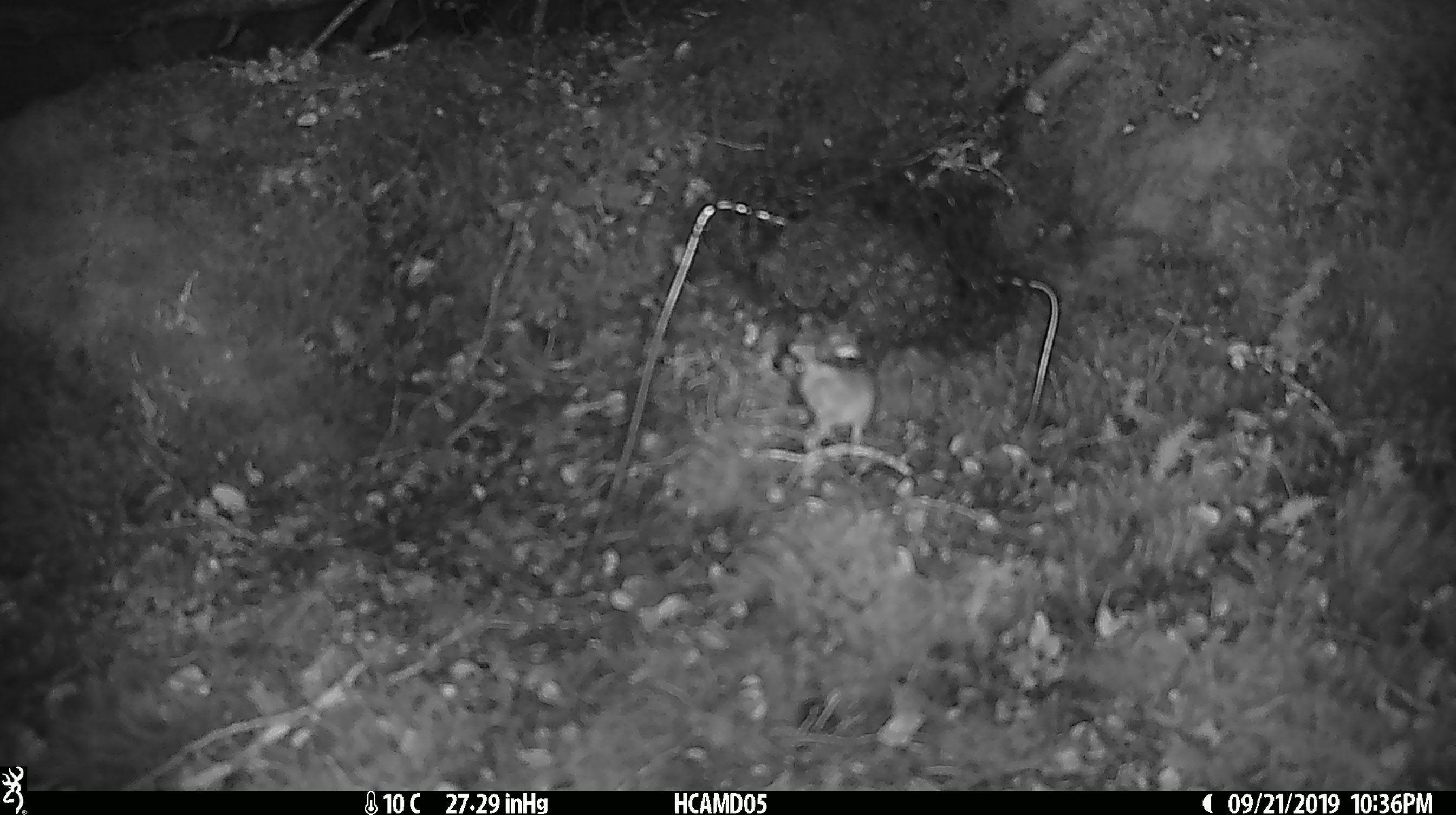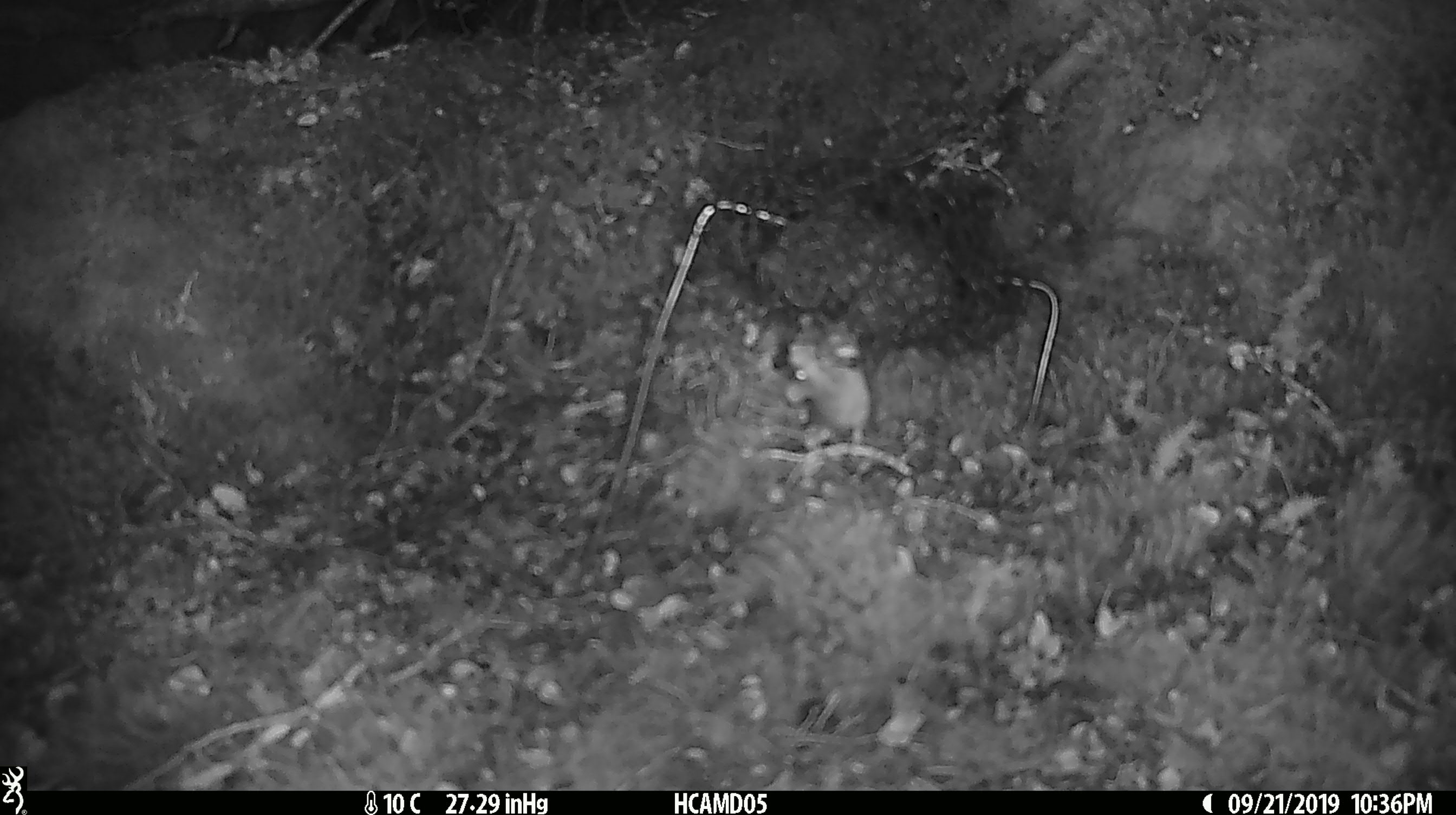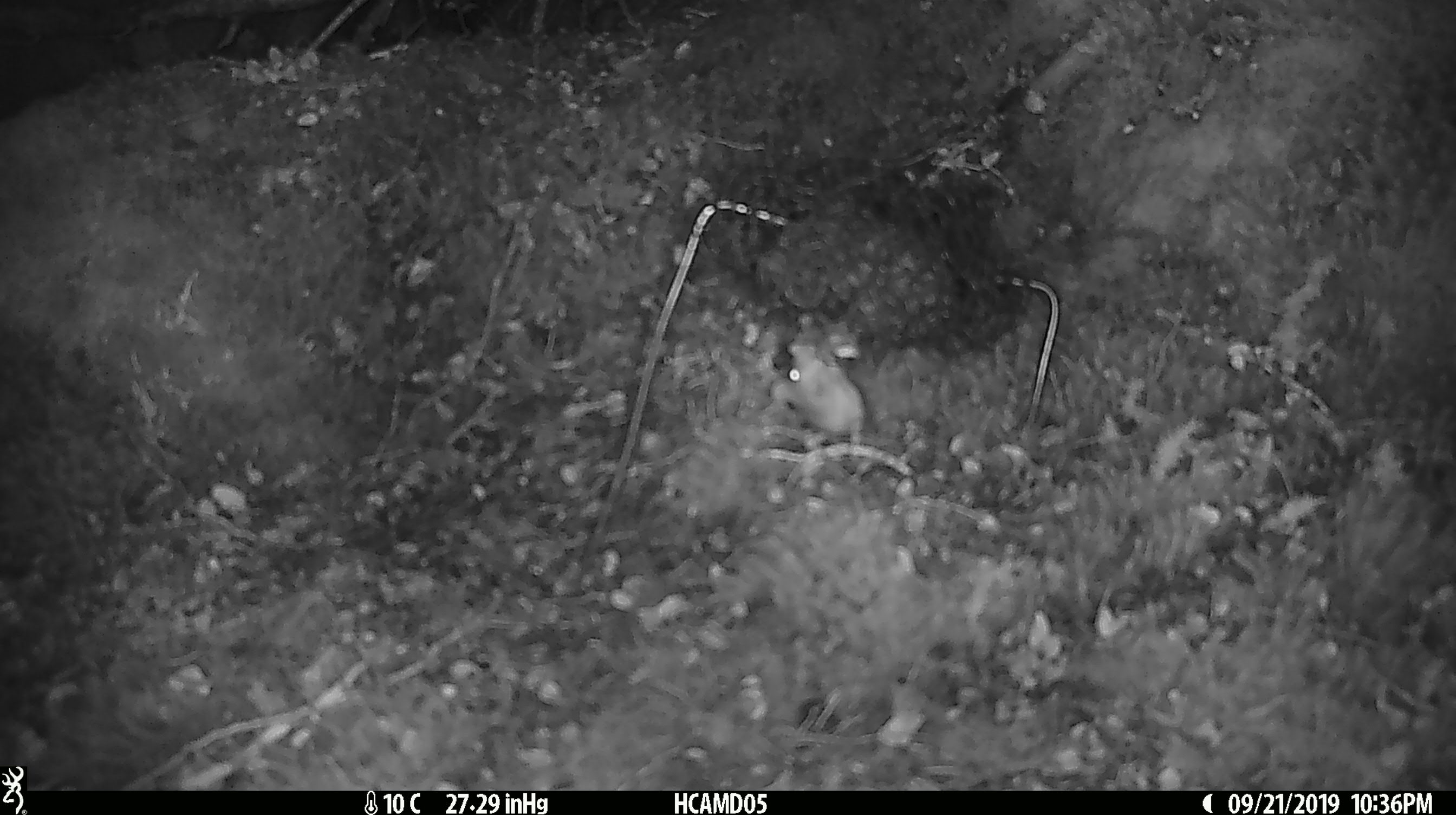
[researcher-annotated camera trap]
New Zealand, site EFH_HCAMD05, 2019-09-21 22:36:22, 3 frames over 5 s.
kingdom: Animalia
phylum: Chordata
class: Mammalia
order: Rodentia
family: Muridae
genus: Mus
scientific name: Mus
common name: mouse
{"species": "mouse (Mus)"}